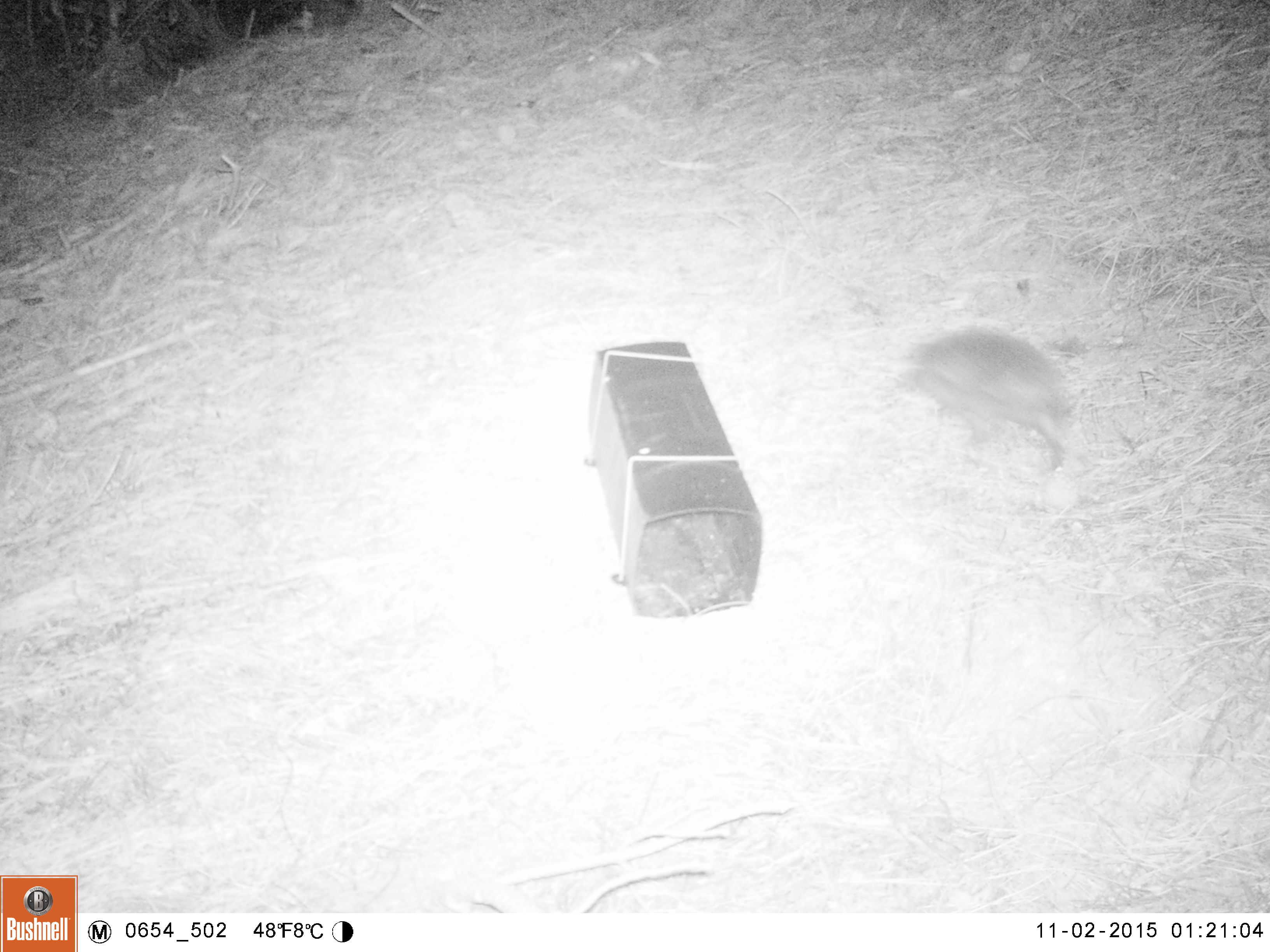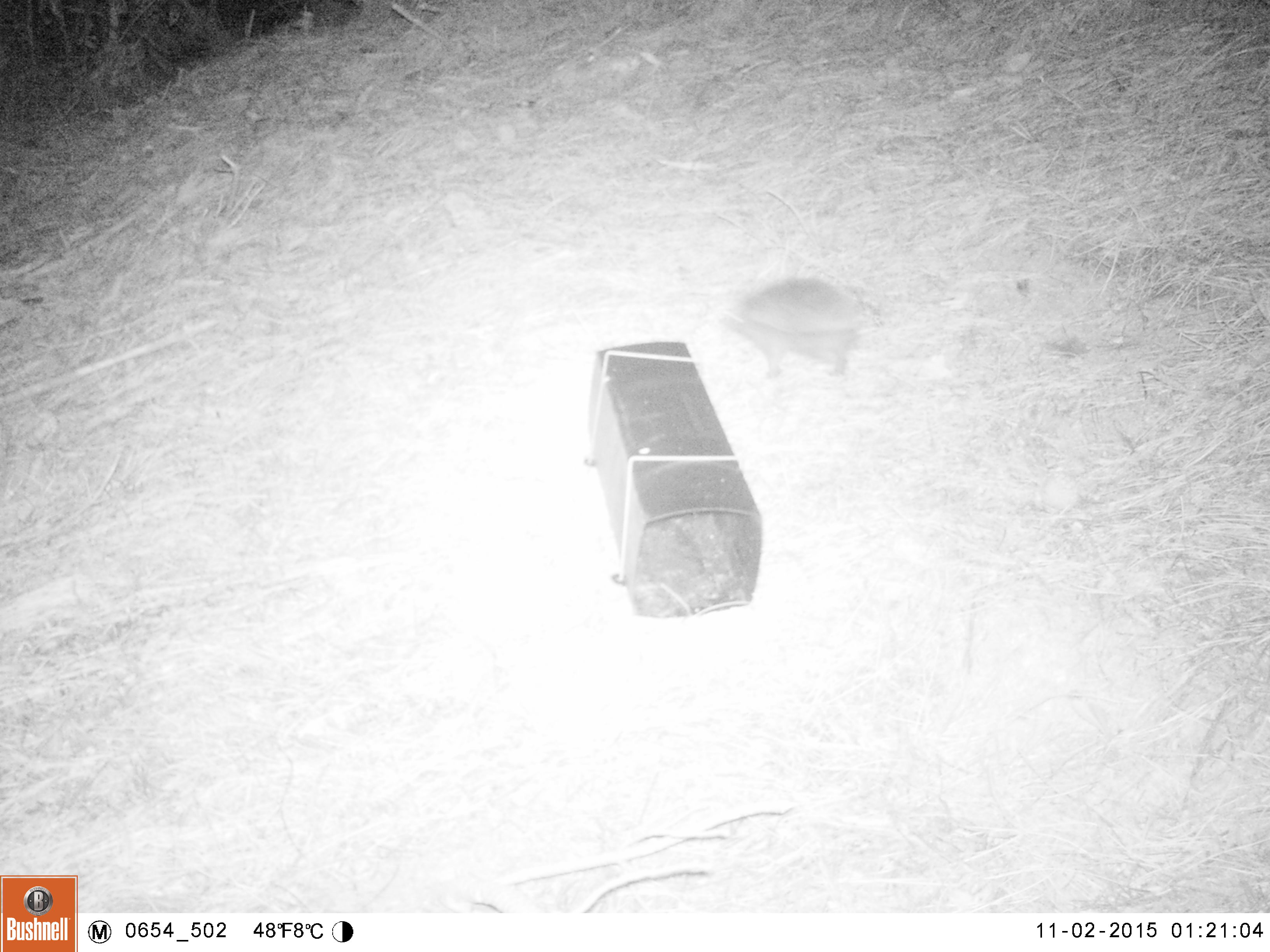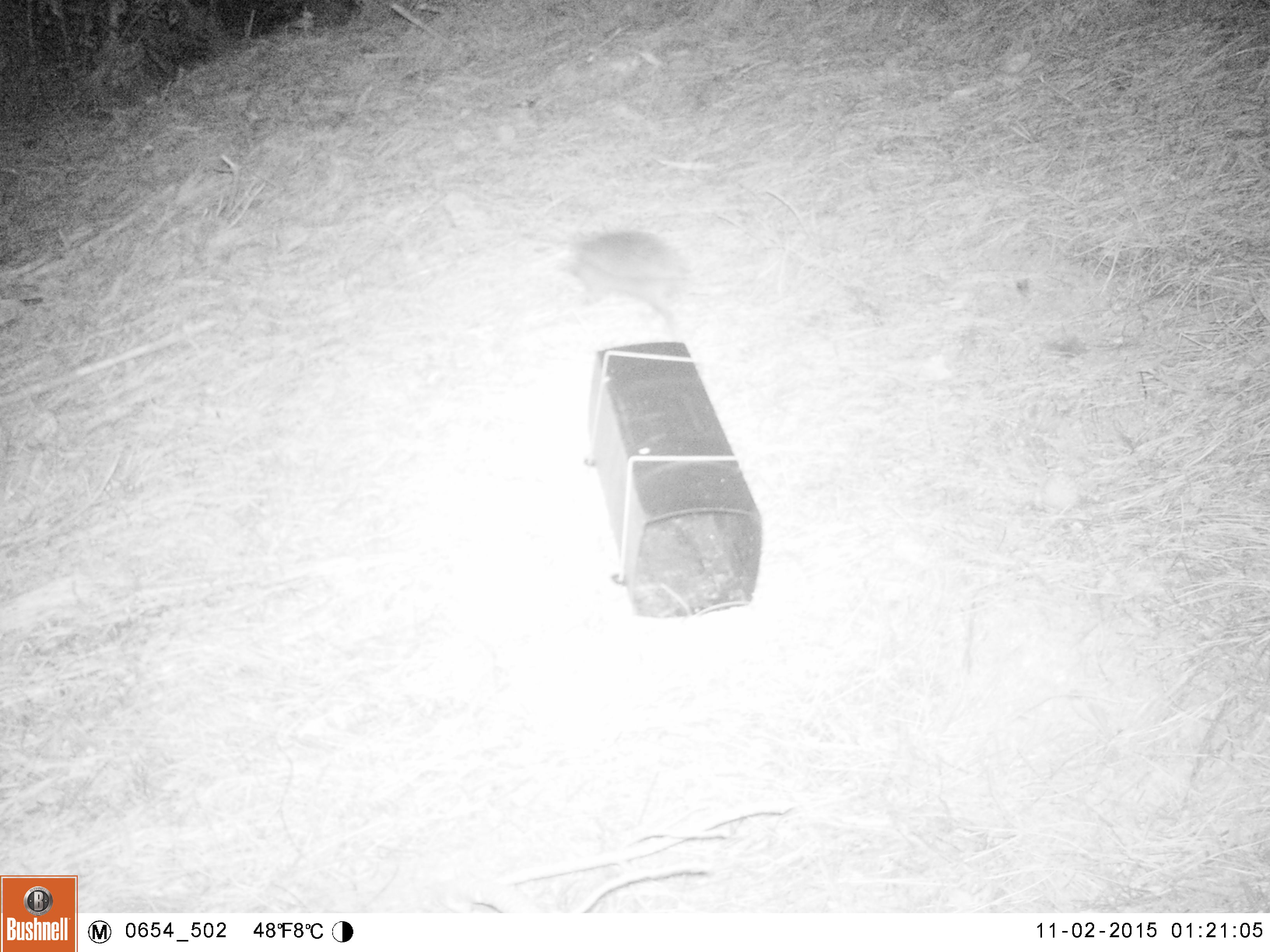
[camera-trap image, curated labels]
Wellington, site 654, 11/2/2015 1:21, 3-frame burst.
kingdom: Animalia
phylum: Chordata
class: Mammalia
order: Eulipotyphla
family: Erinaceidae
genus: Erinaceus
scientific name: Erinaceus europaeus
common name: hedgehog